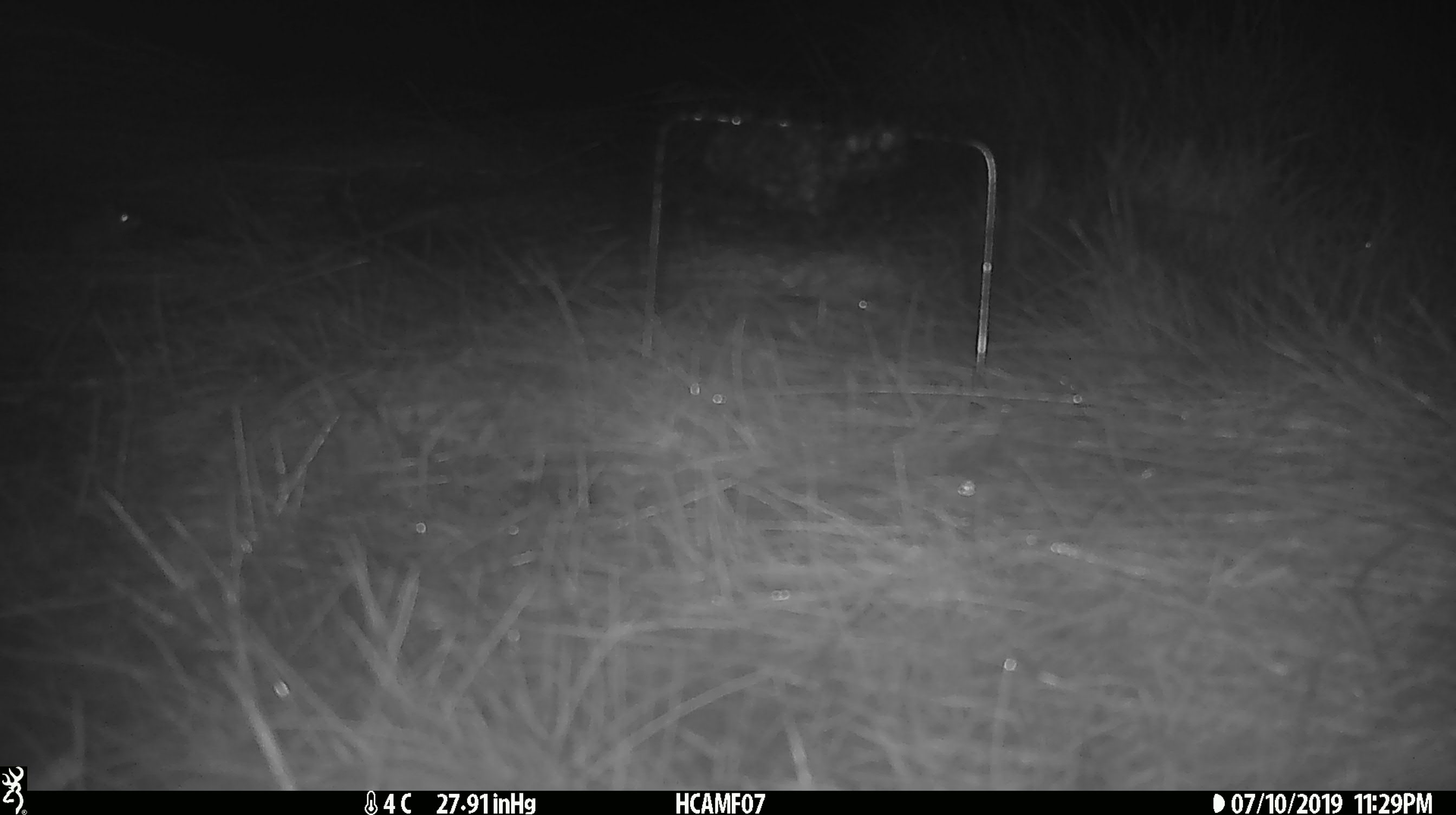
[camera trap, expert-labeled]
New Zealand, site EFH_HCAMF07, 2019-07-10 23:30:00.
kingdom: Animalia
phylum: Chordata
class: Mammalia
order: Rodentia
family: Muridae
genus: Mus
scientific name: Mus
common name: mouse